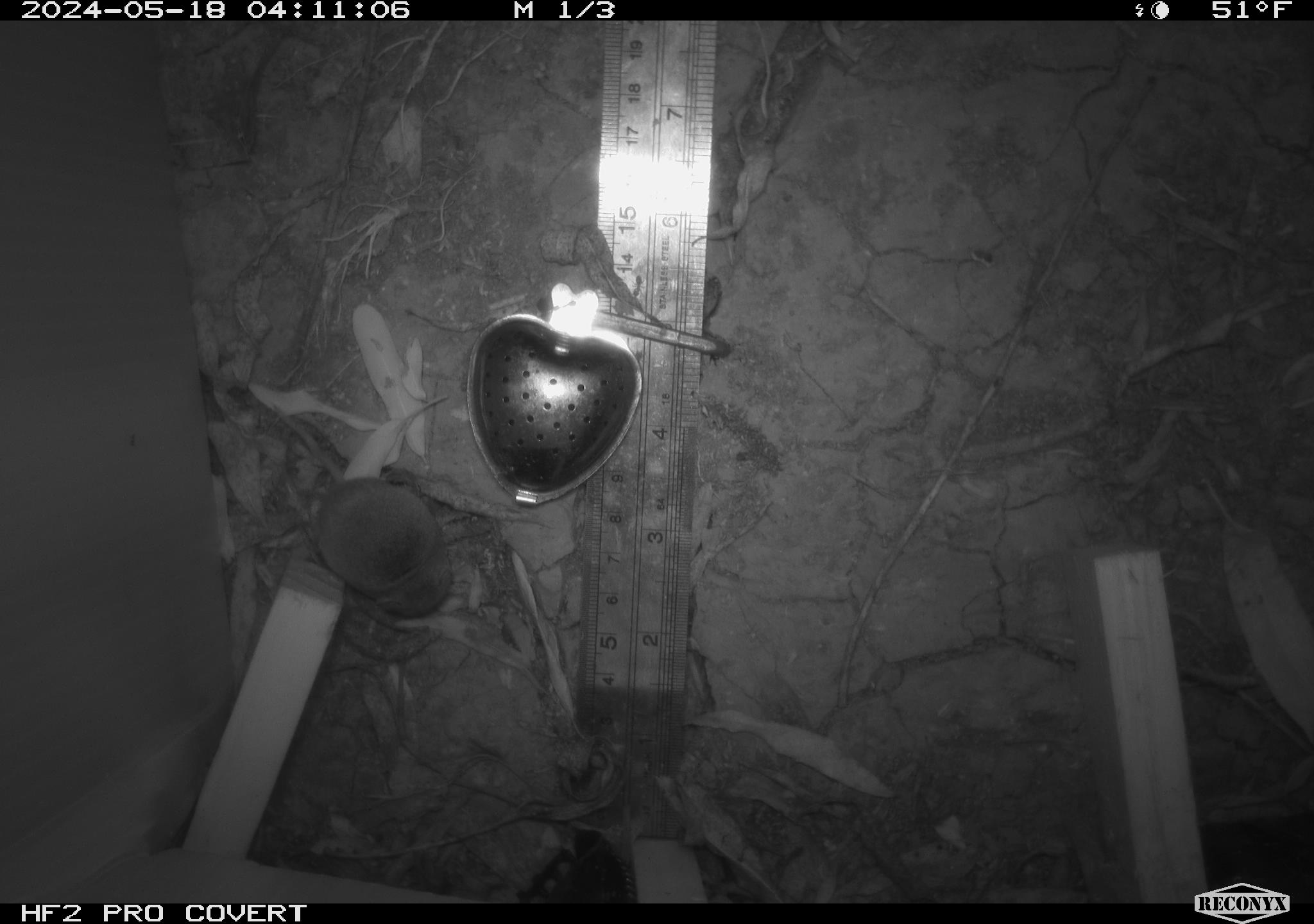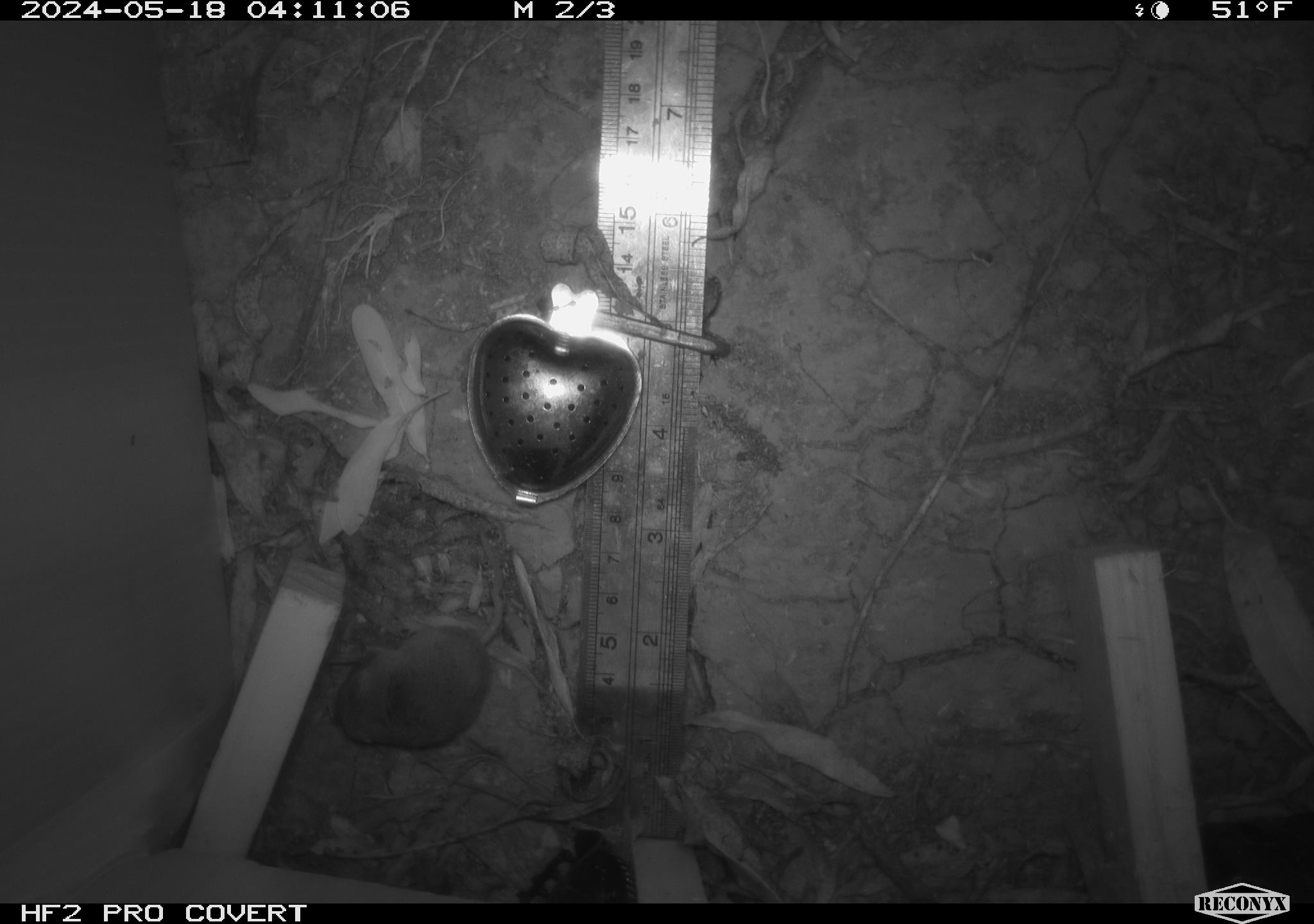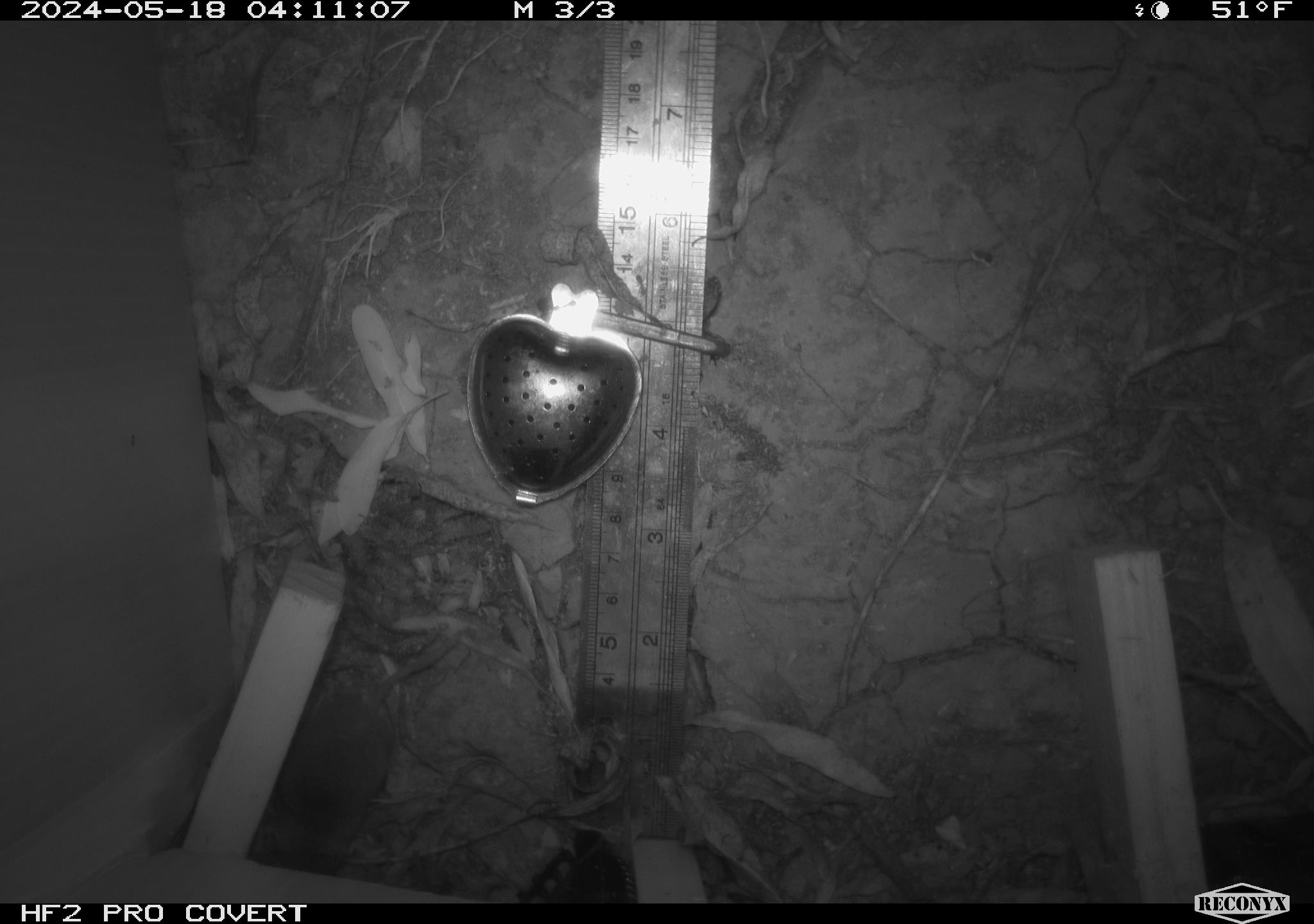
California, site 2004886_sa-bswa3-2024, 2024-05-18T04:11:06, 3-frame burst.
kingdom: Animalia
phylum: Chordata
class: Mammalia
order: Eulipotyphla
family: Soricidae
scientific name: Soricidae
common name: shrews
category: soricidae family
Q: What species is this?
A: Soricidae family (shrews) (Soricidae).